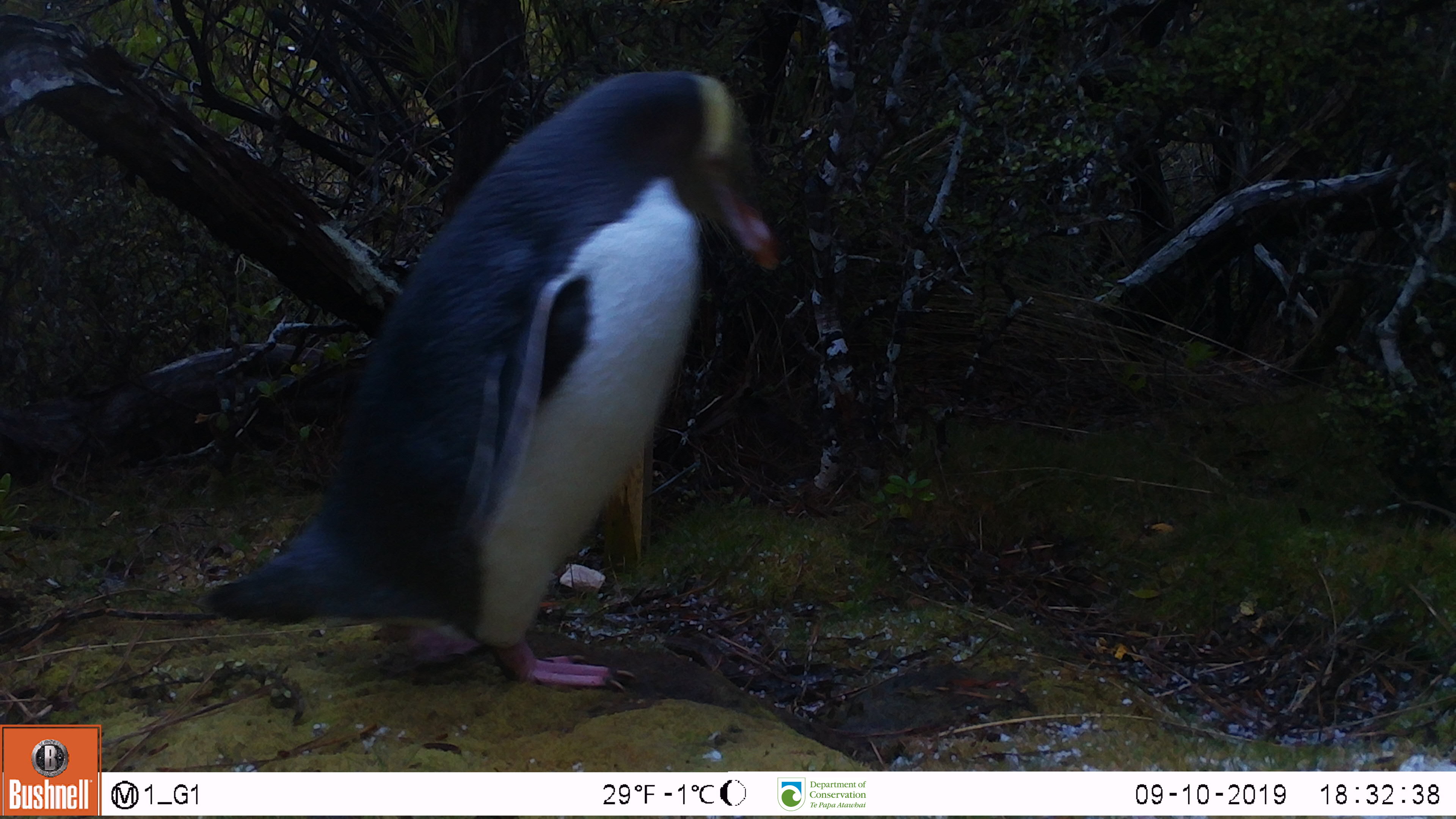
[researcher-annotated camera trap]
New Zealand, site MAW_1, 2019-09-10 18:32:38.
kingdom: Animalia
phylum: Chordata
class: Aves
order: Sphenisciformes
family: Spheniscidae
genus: Megadyptes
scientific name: Megadyptes antipodes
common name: yellow-eyed penguin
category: yellow eyed penguin